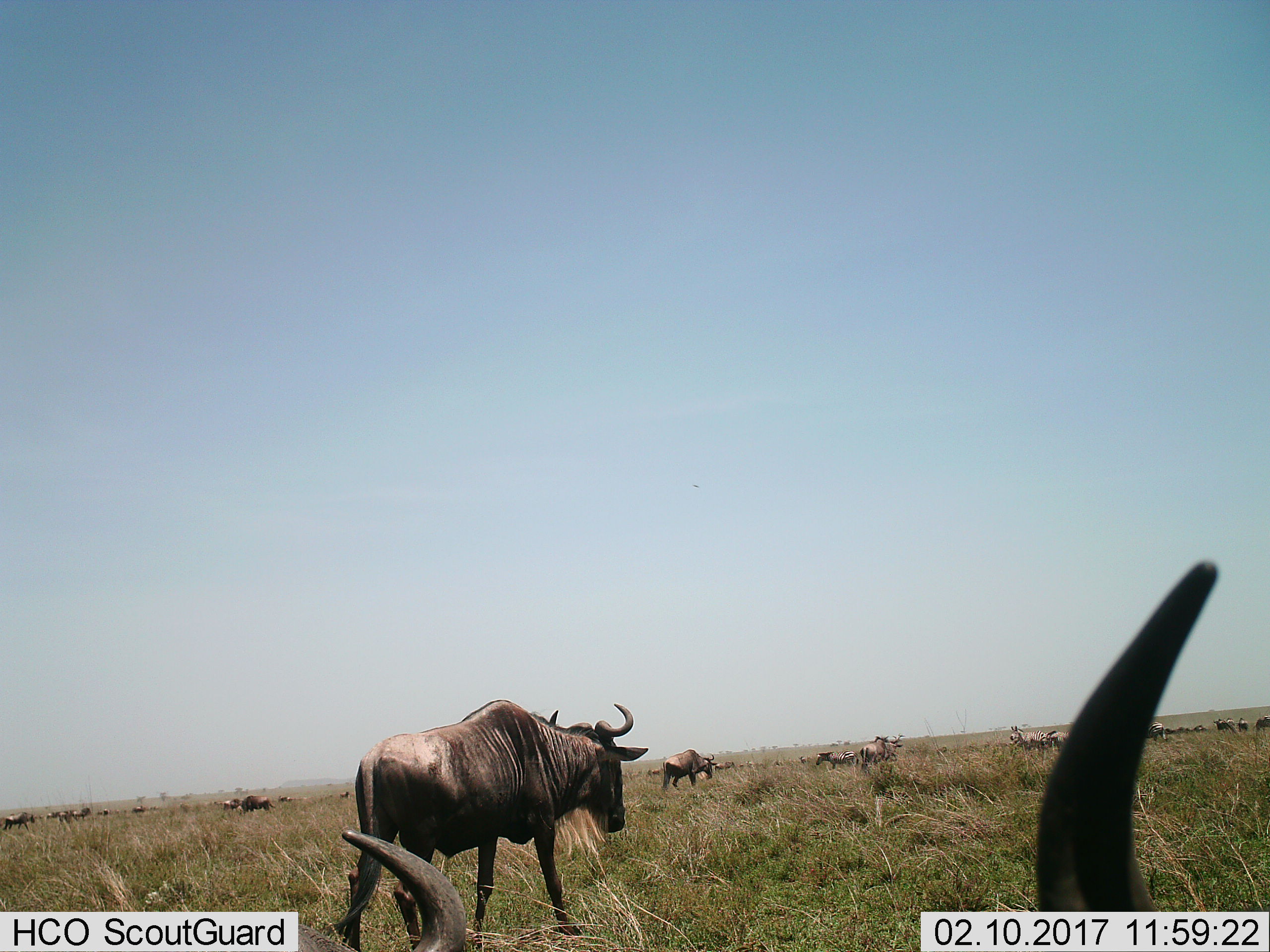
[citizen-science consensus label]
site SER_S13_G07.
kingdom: Animalia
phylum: Chordata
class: Mammalia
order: Artiodactyla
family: Bovidae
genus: Connochaetes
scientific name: Connochaetes taurinus taurinus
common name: blue wildebeest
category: wildebeestblue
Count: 11-50.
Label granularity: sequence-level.